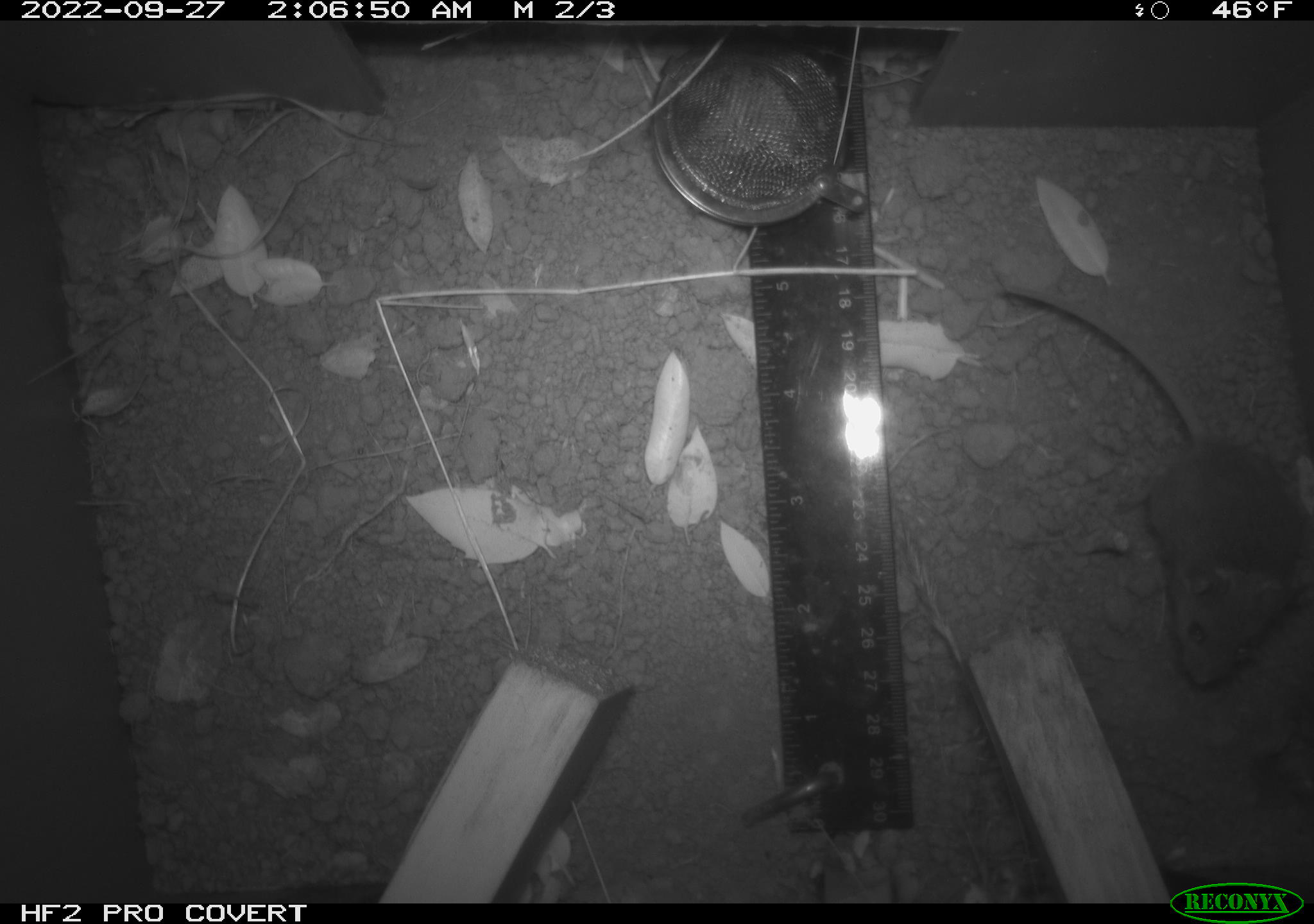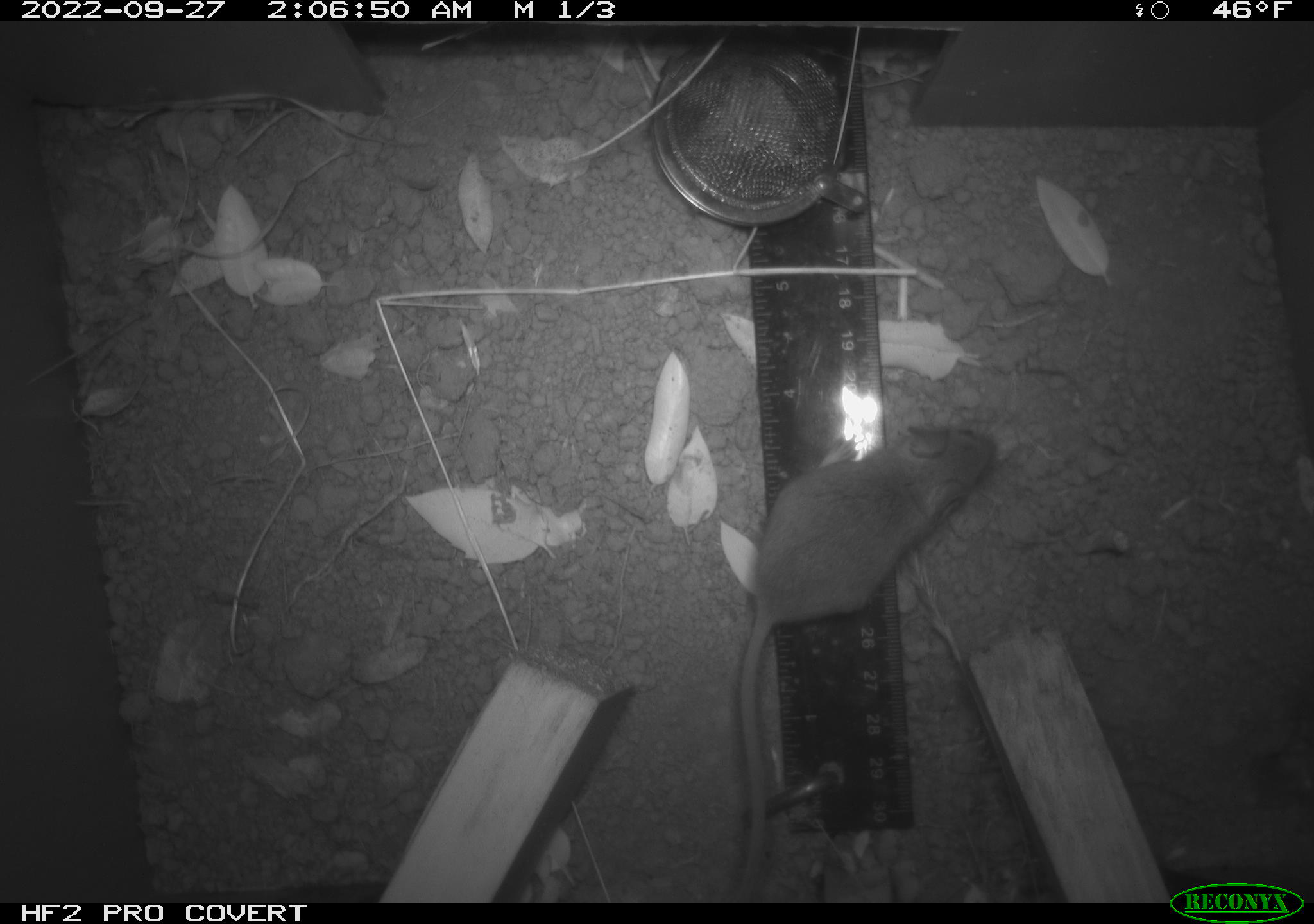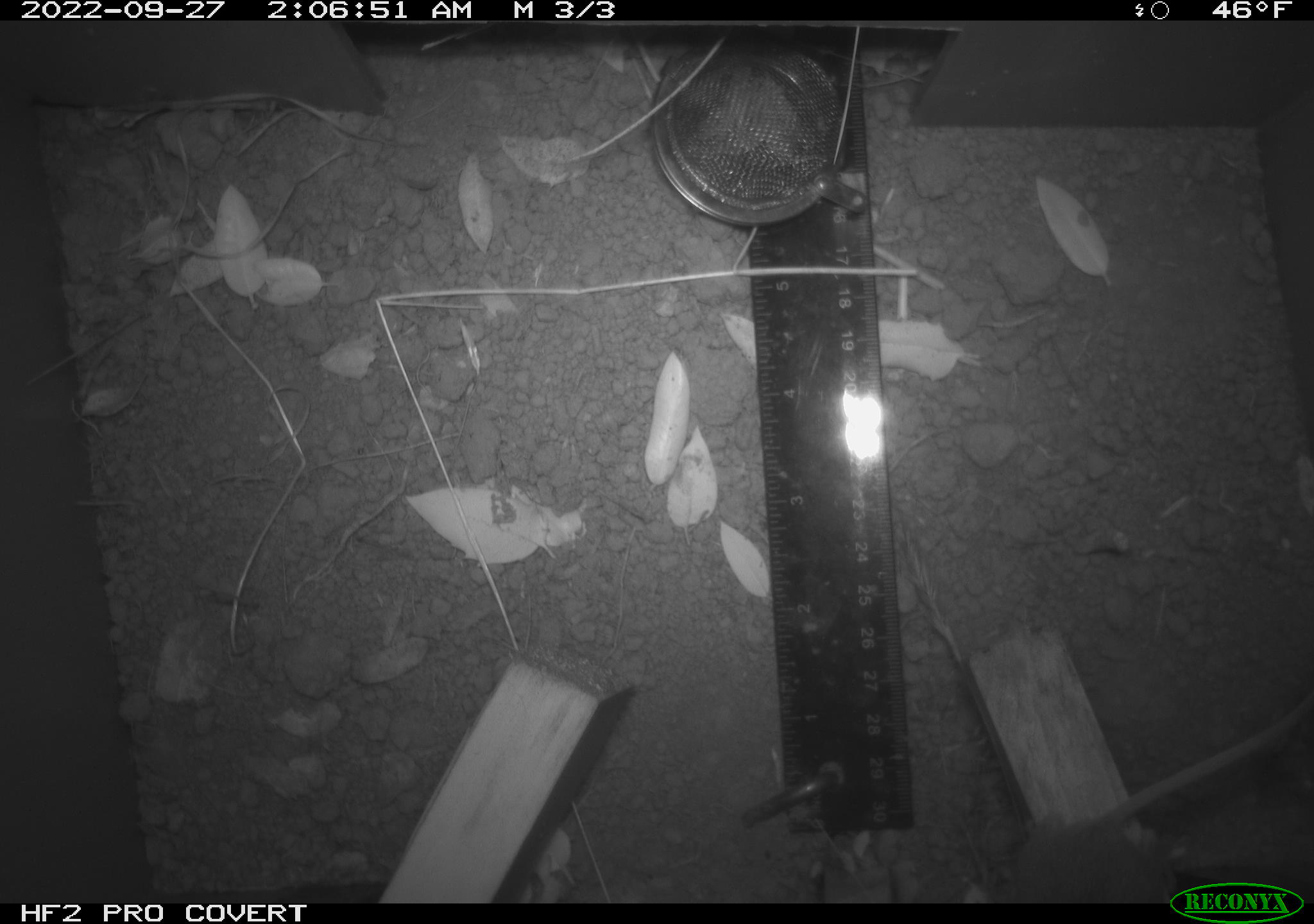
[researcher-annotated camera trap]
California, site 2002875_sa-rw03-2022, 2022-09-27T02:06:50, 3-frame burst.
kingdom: Animalia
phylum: Chordata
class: Mammalia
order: Rodentia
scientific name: Rodentia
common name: mouse species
Mouse species (Rodentia).